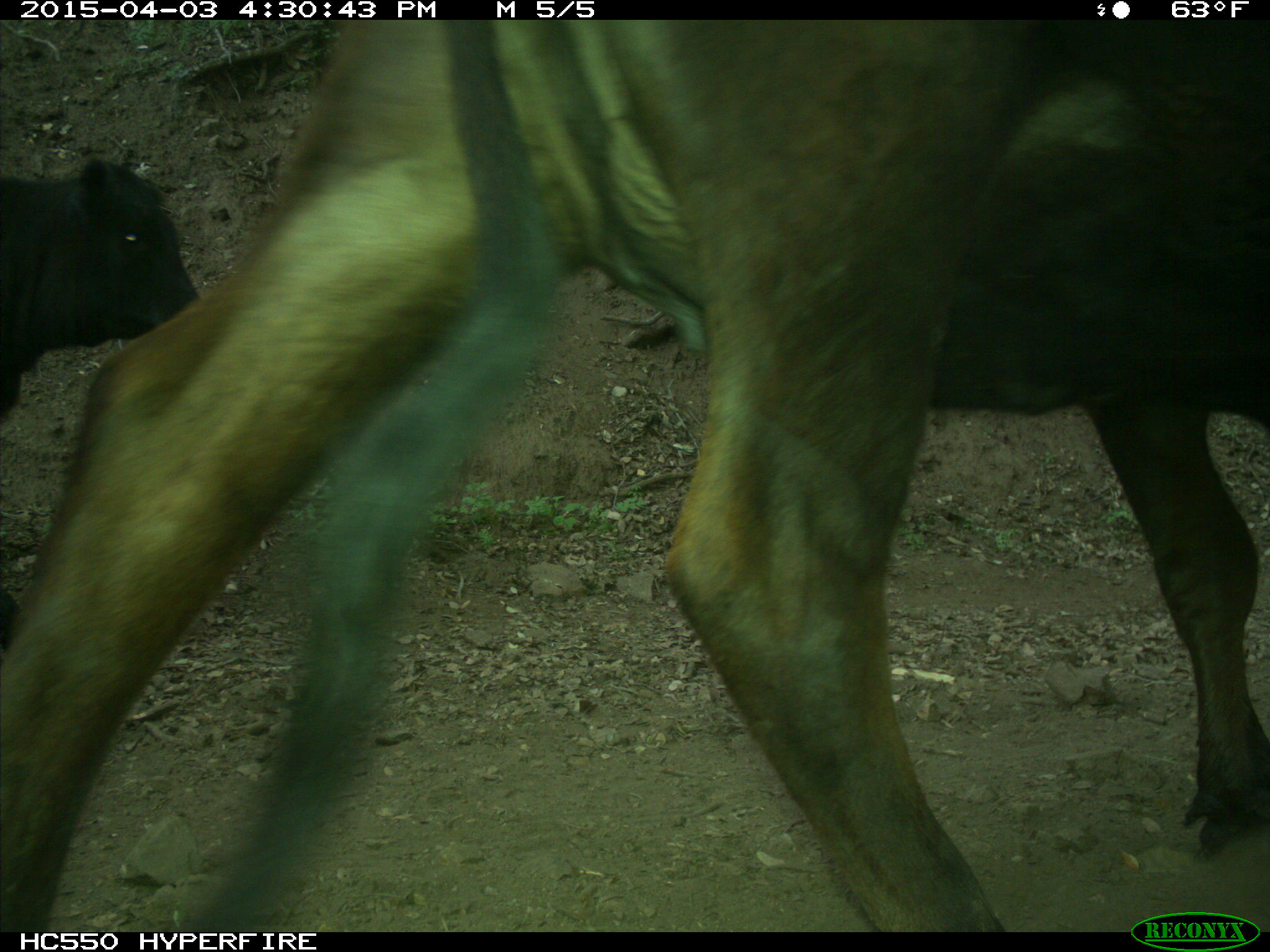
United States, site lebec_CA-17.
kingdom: Animalia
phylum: Chordata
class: Mammalia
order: Artiodactyla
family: Bovidae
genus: Bos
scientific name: Bos taurus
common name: domestic cow